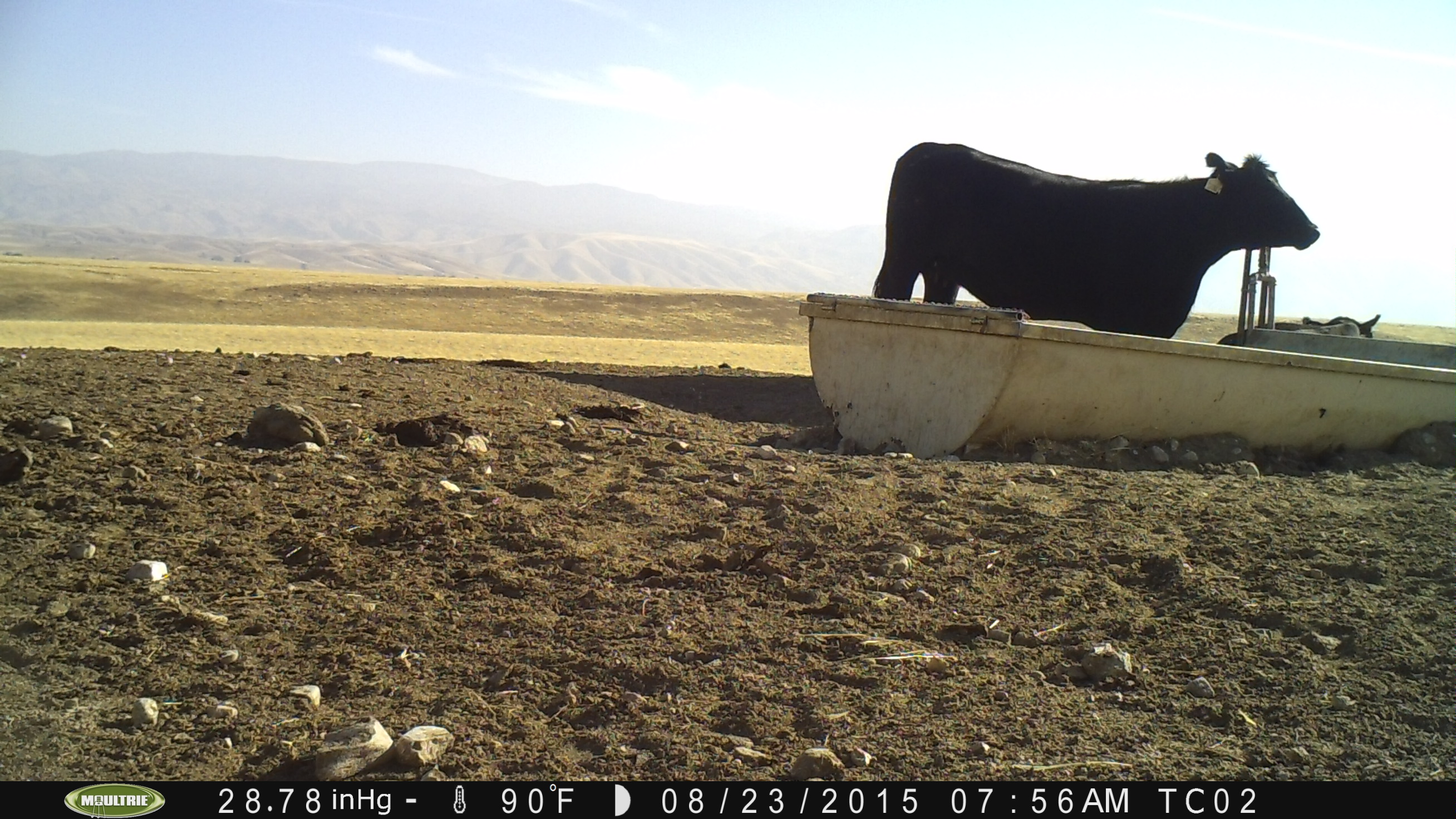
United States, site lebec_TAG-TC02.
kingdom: Animalia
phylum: Chordata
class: Mammalia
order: Artiodactyla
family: Bovidae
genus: Bos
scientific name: Bos taurus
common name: domestic cow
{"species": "Bos taurus (domestic cow)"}